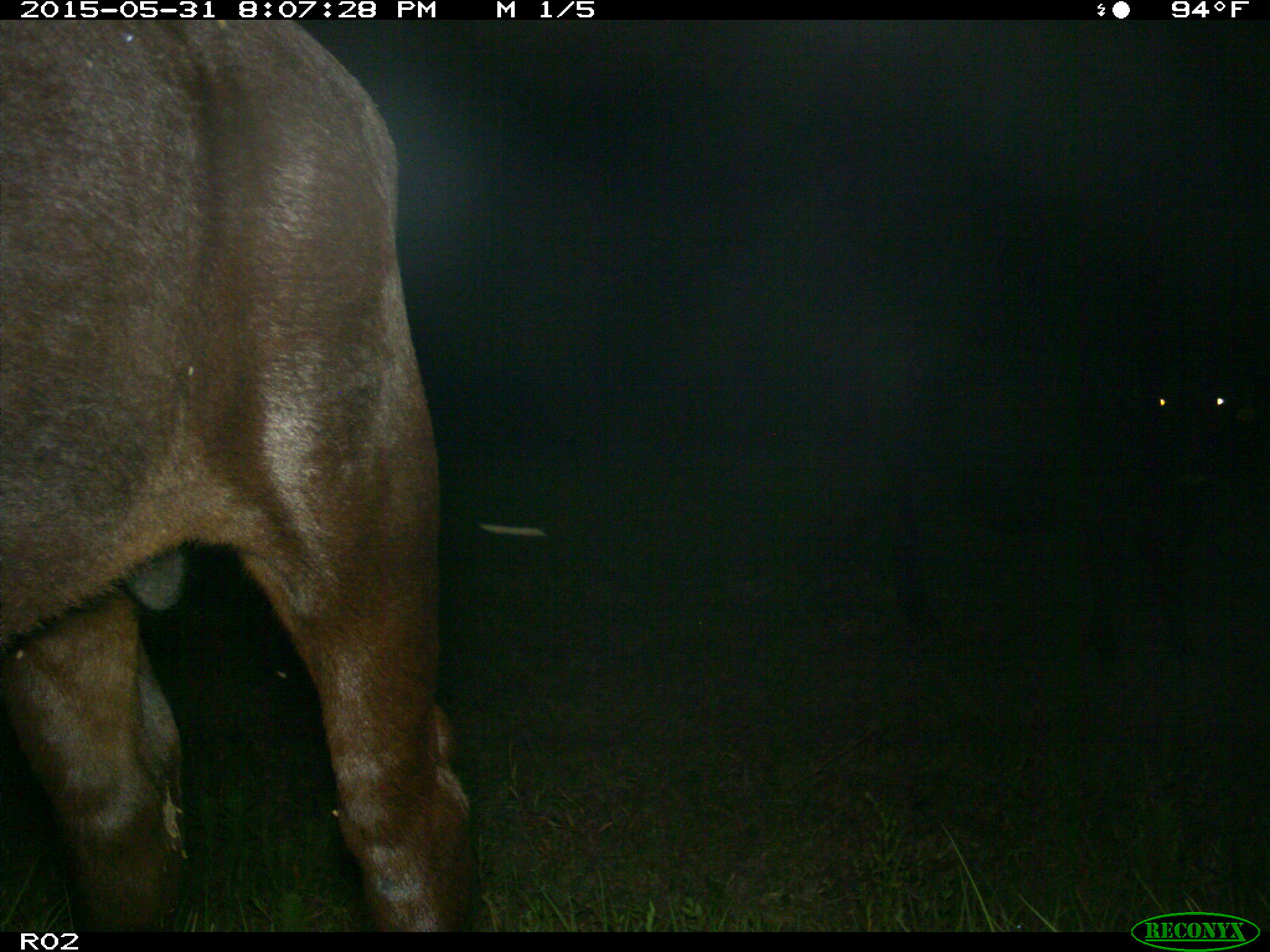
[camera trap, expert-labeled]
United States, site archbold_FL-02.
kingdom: Animalia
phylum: Chordata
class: Mammalia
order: Artiodactyla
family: Bovidae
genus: Bos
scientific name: Bos taurus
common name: domestic cow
Bos taurus (domestic cow).